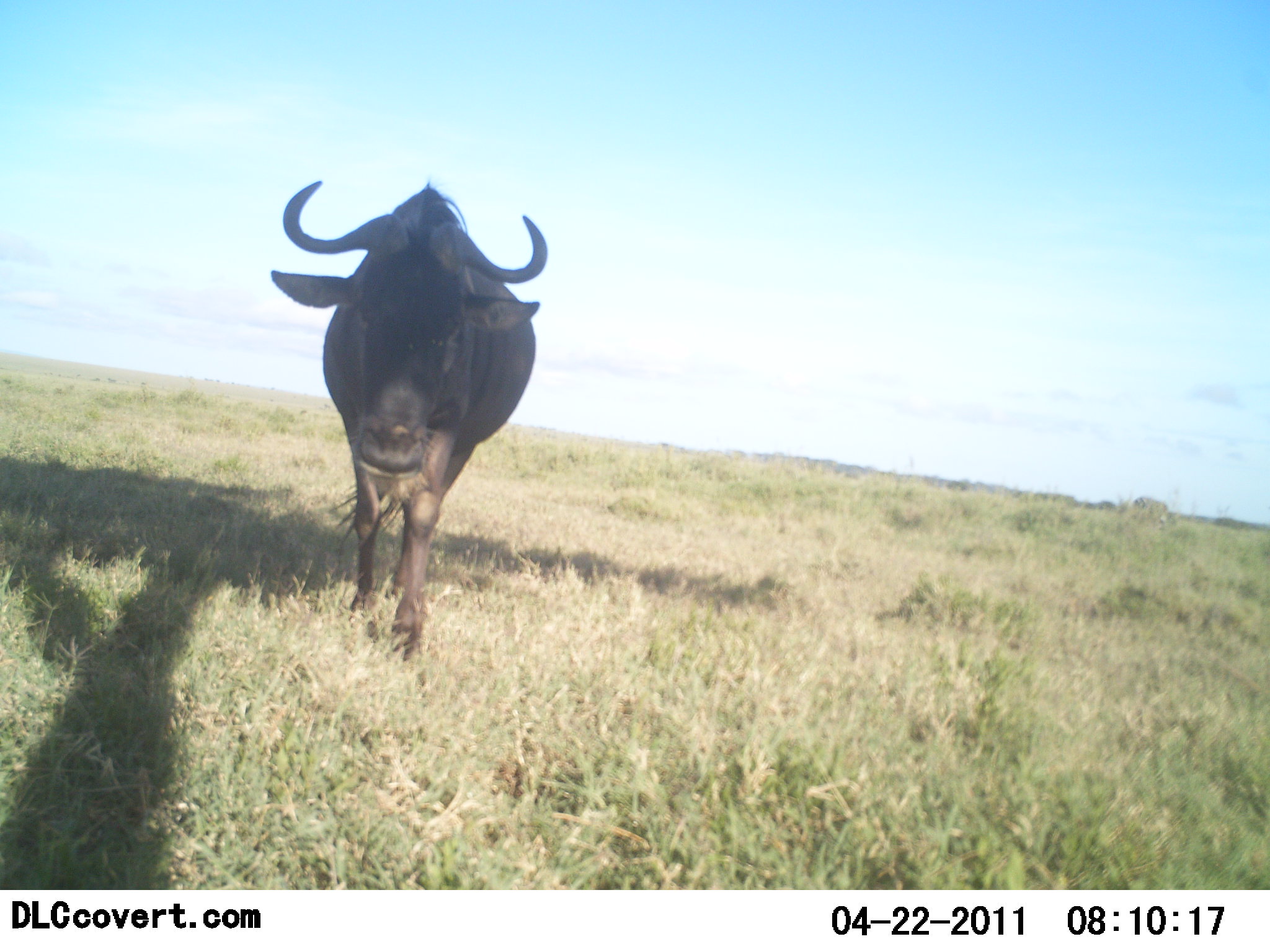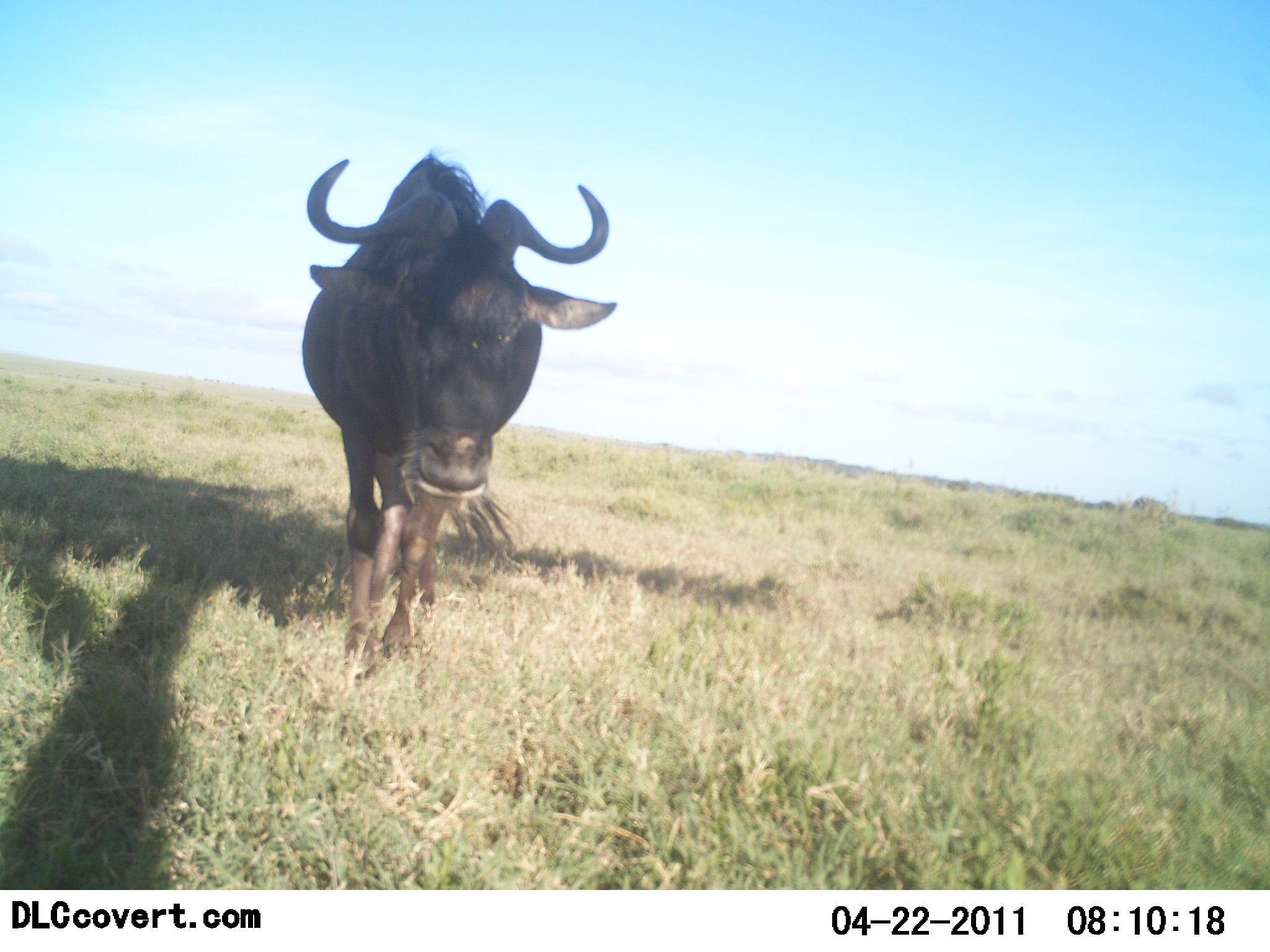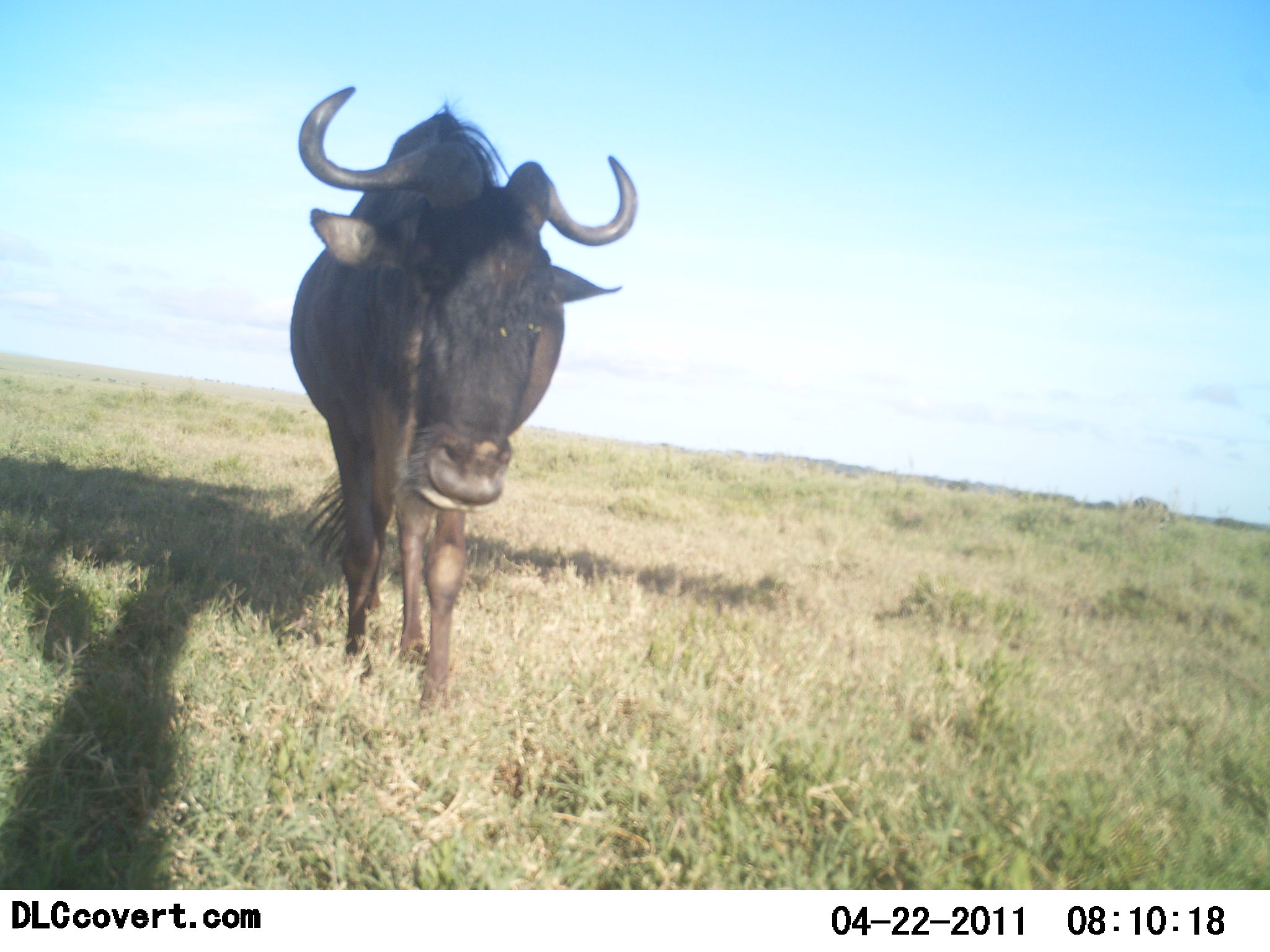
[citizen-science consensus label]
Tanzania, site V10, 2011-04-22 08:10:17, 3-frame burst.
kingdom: Animalia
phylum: Chordata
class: Mammalia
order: Artiodactyla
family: Bovidae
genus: Connochaetes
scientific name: Connochaetes taurinus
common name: blue wildebeest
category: wildebeest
Wildebeest (blue wildebeest) (Connochaetes taurinus), count 1. Behavior (volunteer vote fractions): standing 17%, resting 0%, moving 92%, interacting 8%. Young present (vote fraction): 0%. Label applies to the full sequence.